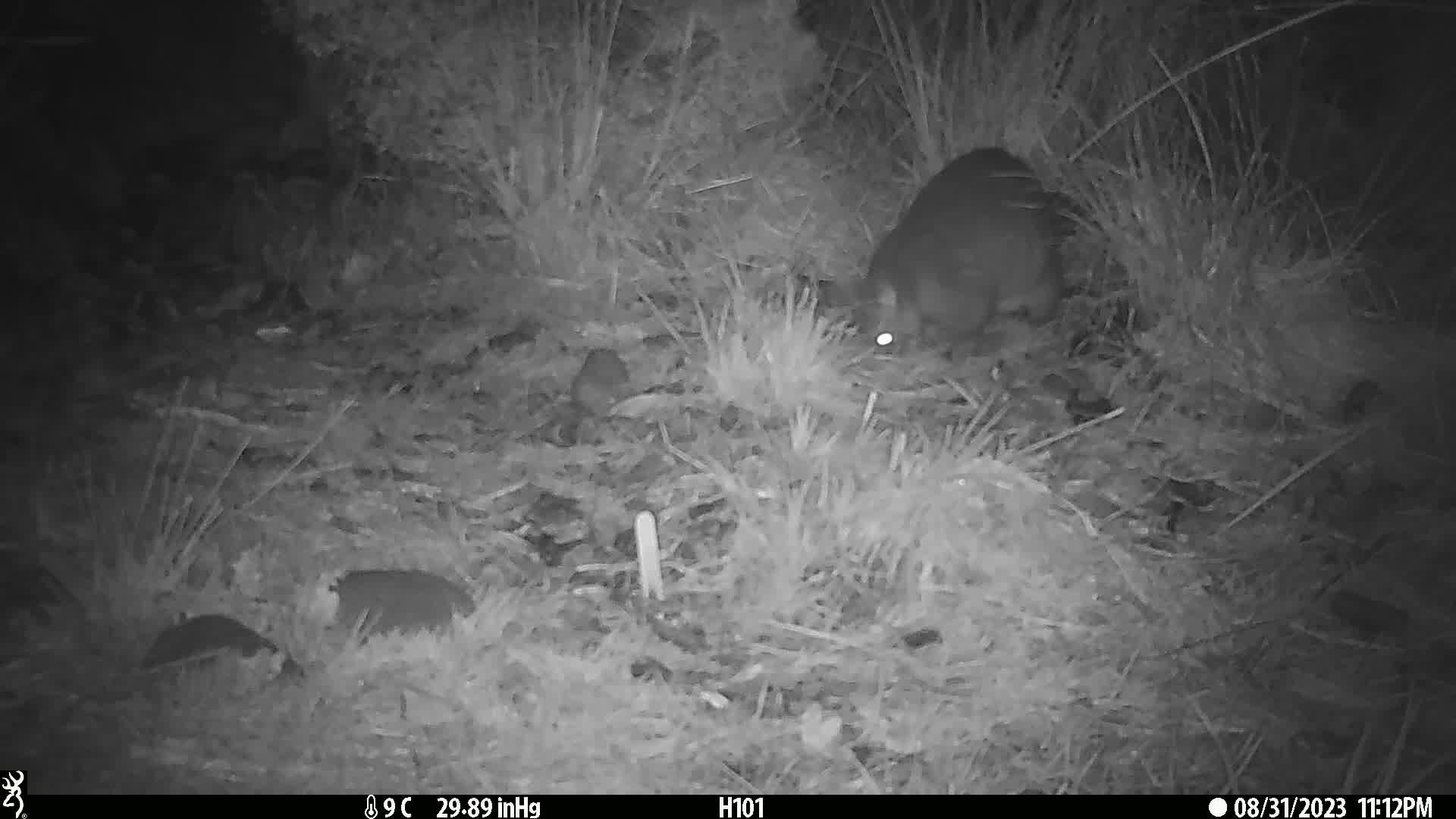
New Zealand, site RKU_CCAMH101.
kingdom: Animalia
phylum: Chordata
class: Mammalia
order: Diprotodontia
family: Phalangeridae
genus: Trichosurus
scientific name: Trichosurus vulpecula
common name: common brushtail possum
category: possum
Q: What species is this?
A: Possum (common brushtail possum) (Trichosurus vulpecula).